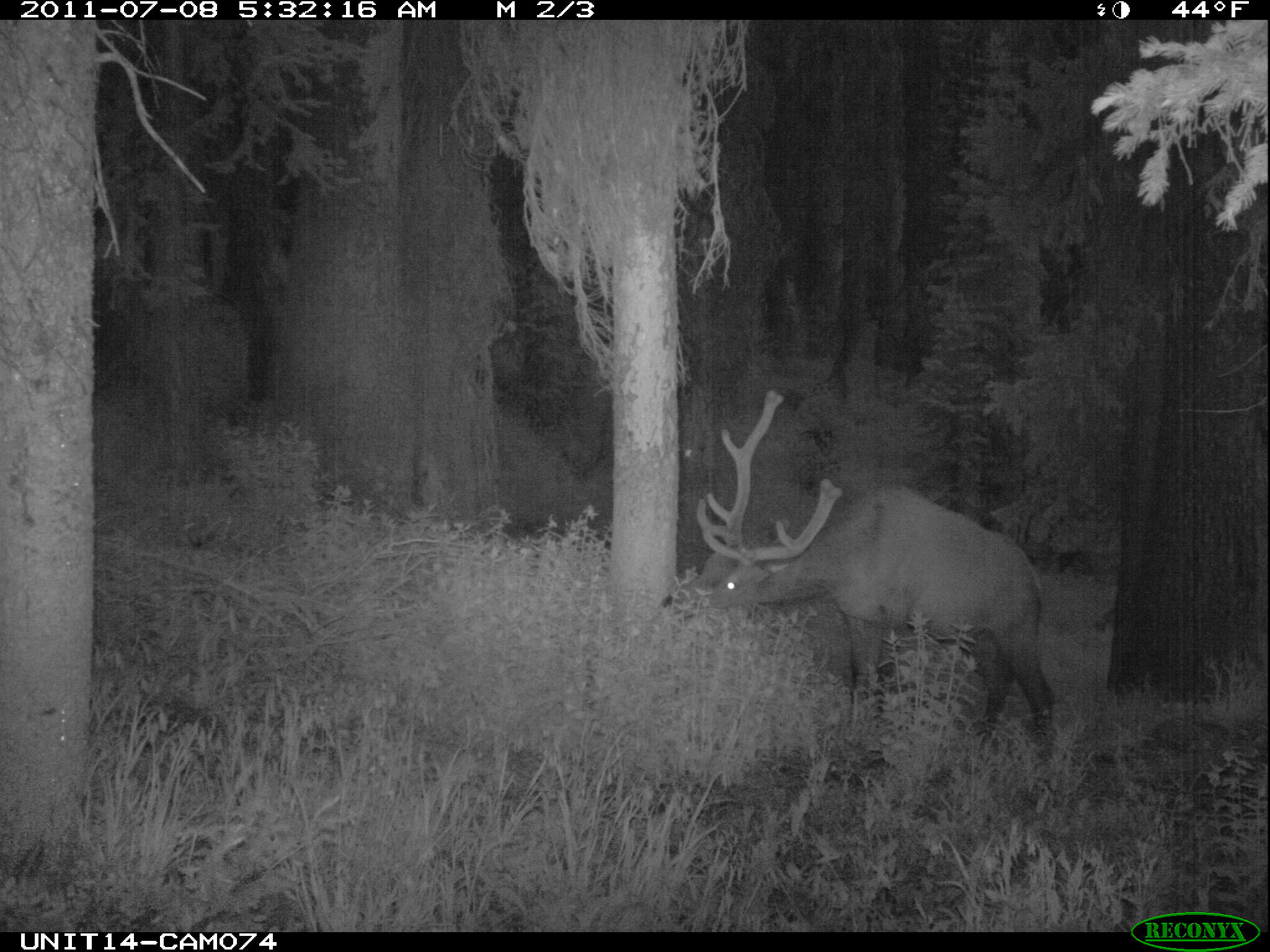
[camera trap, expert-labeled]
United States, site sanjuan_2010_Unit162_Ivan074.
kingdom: Animalia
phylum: Chordata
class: Mammalia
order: Artiodactyla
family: Cervidae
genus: Cervus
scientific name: Cervus elaphus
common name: red deer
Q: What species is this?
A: Cervus elaphus (red deer).